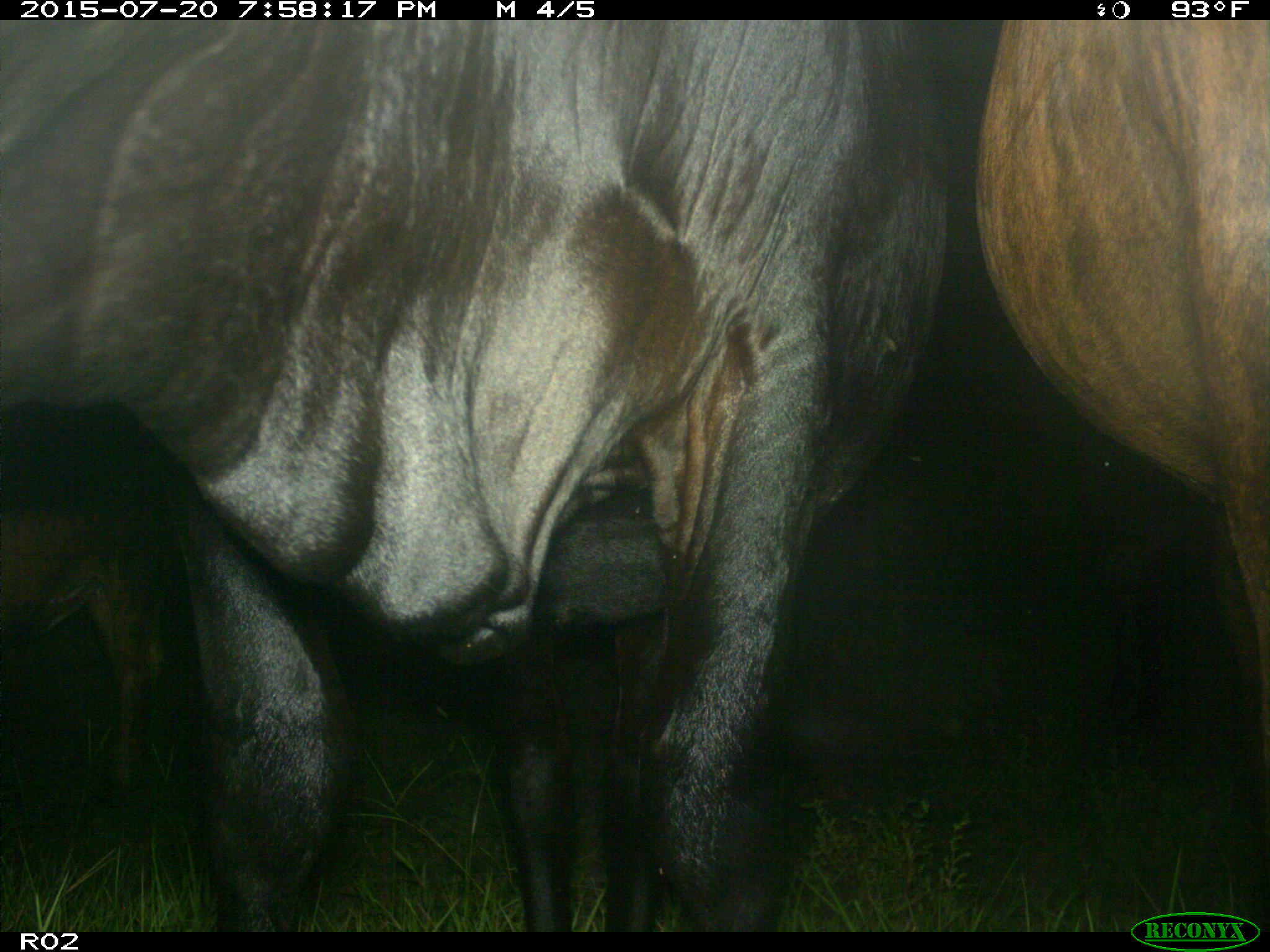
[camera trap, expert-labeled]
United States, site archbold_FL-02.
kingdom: Animalia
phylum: Chordata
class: Mammalia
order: Artiodactyla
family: Bovidae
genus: Bos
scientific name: Bos taurus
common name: domestic cow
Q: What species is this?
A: Bos taurus (domestic cow).